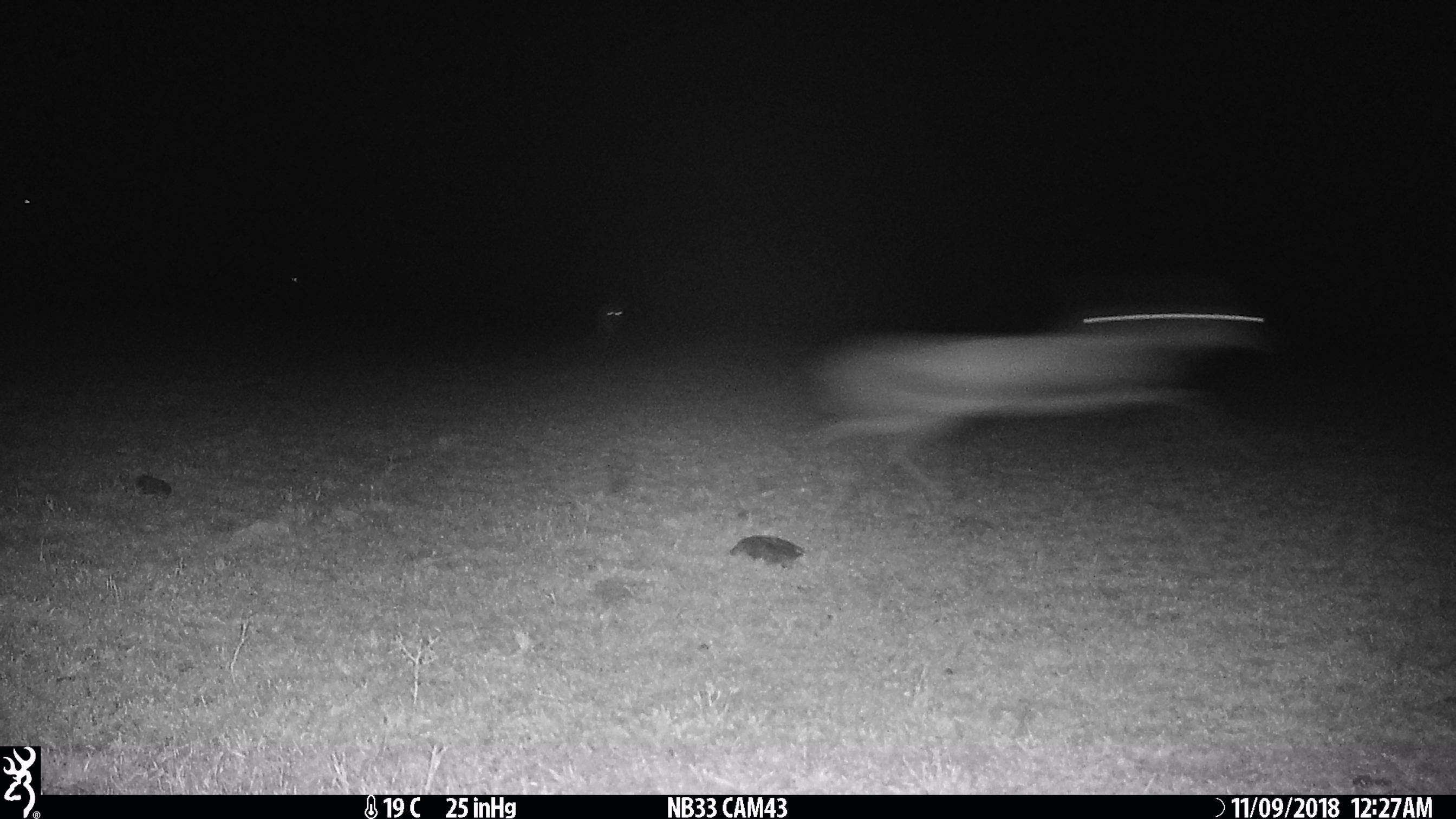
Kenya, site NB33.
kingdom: Animalia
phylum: Chordata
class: Mammalia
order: Artiodactyla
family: Bovidae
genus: Eudorcas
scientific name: Eudorcas thomsonii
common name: thomon's gazelle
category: gazelle thomsons